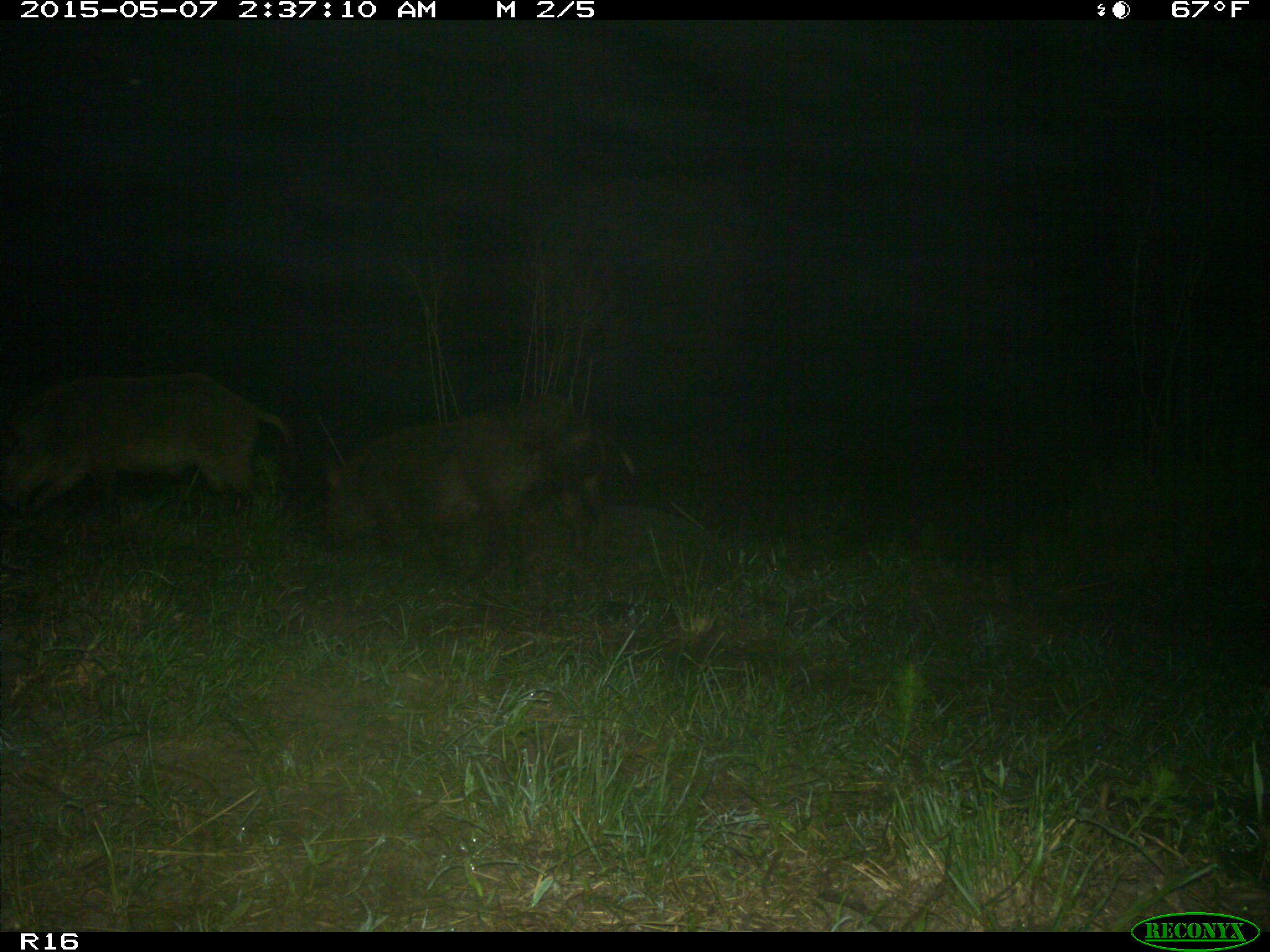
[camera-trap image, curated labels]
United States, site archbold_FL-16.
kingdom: Animalia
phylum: Chordata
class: Mammalia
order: Artiodactyla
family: Suidae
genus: Sus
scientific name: Sus scrofa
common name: wild boar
Sus scrofa (wild boar).